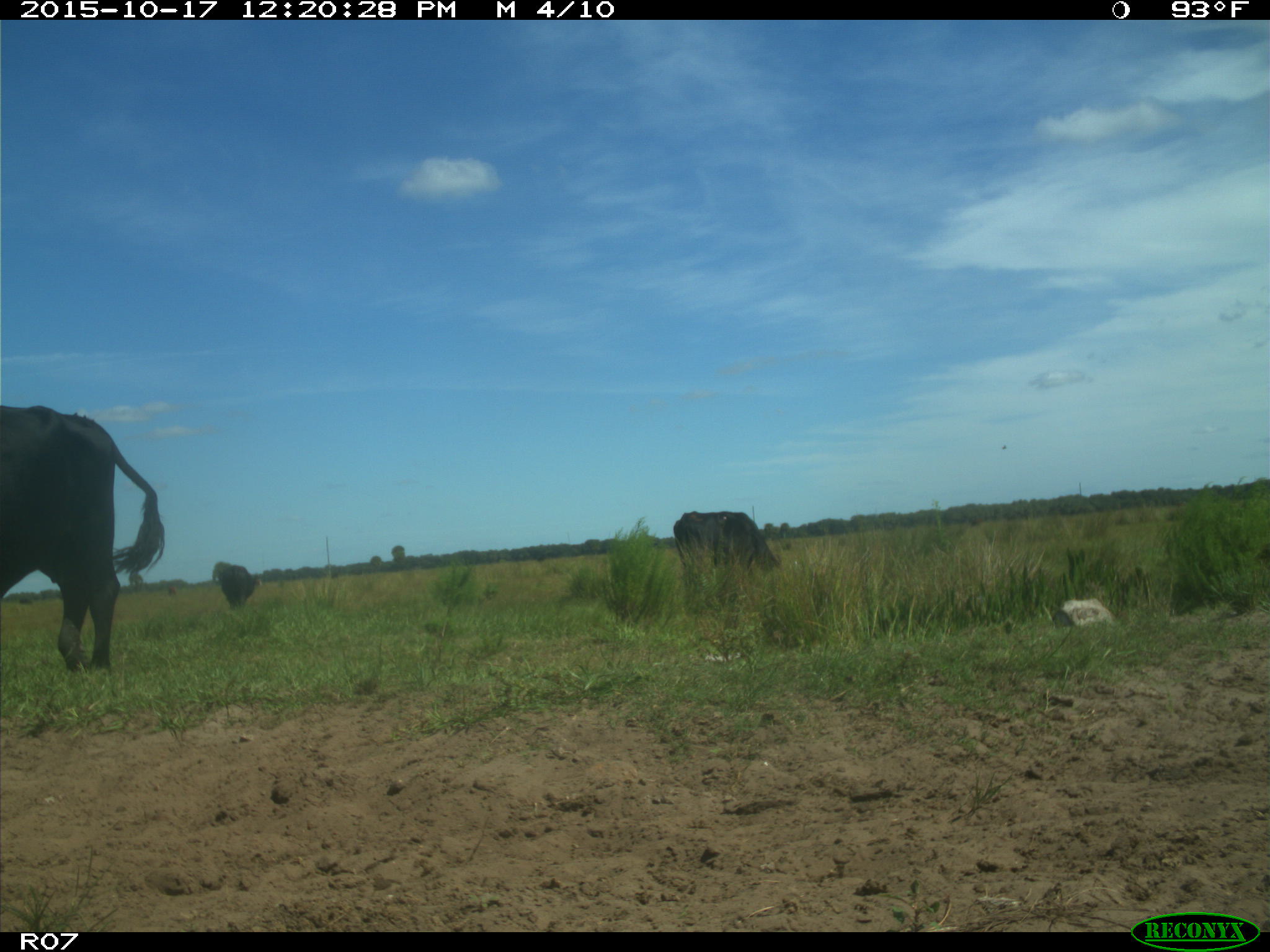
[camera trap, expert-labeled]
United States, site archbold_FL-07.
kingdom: Animalia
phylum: Chordata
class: Mammalia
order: Artiodactyla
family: Bovidae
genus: Bos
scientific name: Bos taurus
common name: domestic cow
Bos taurus (domestic cow).